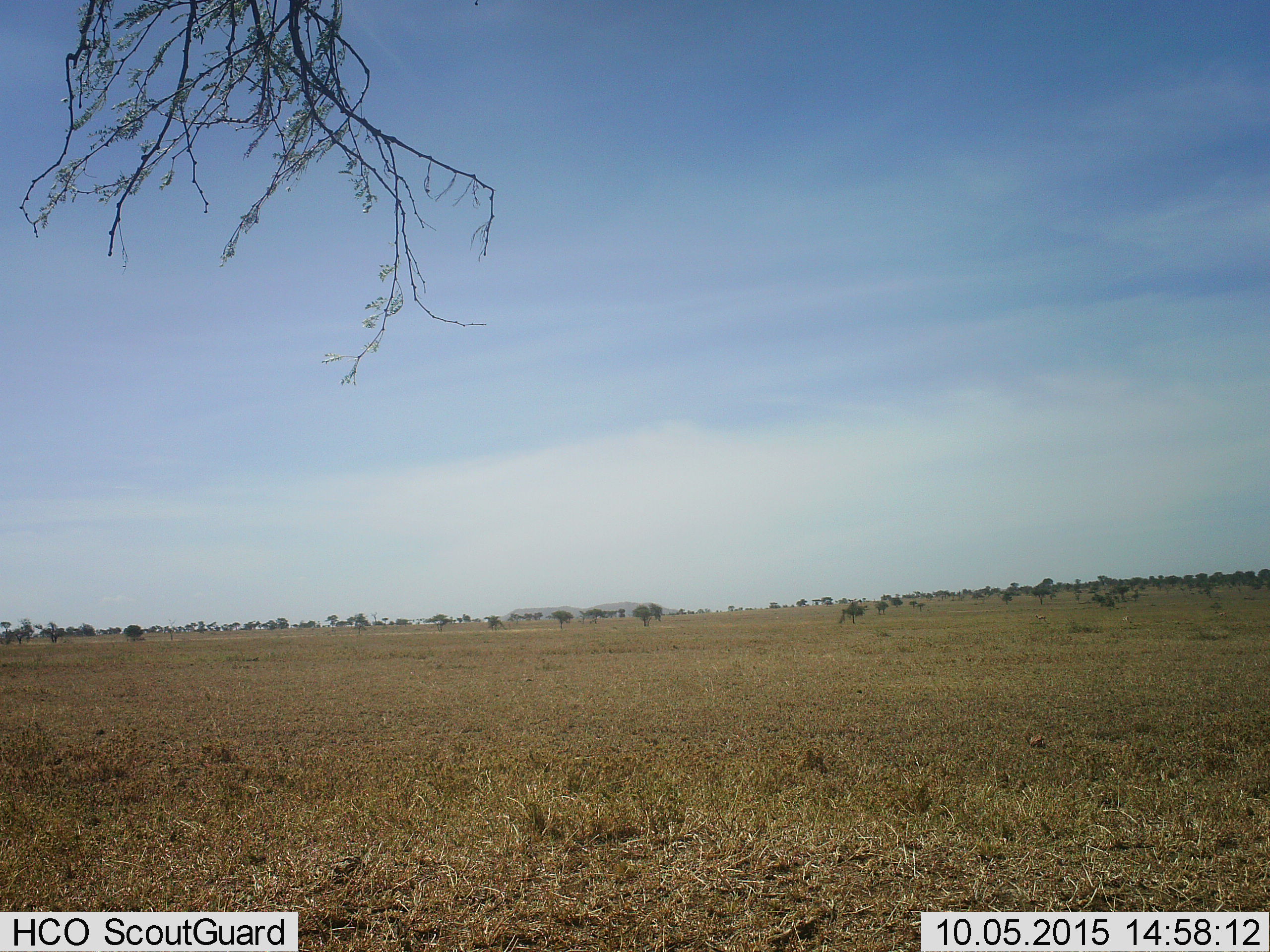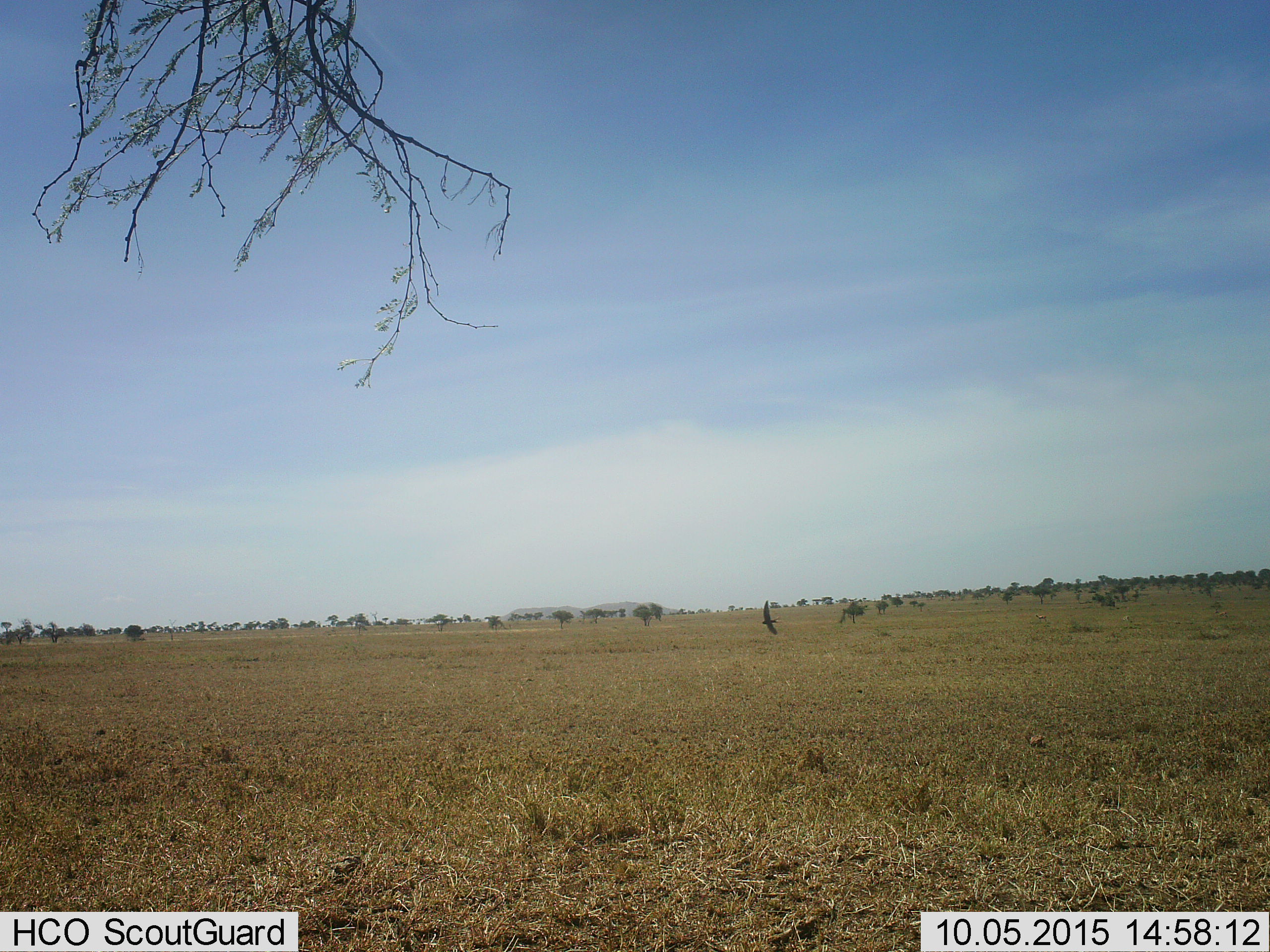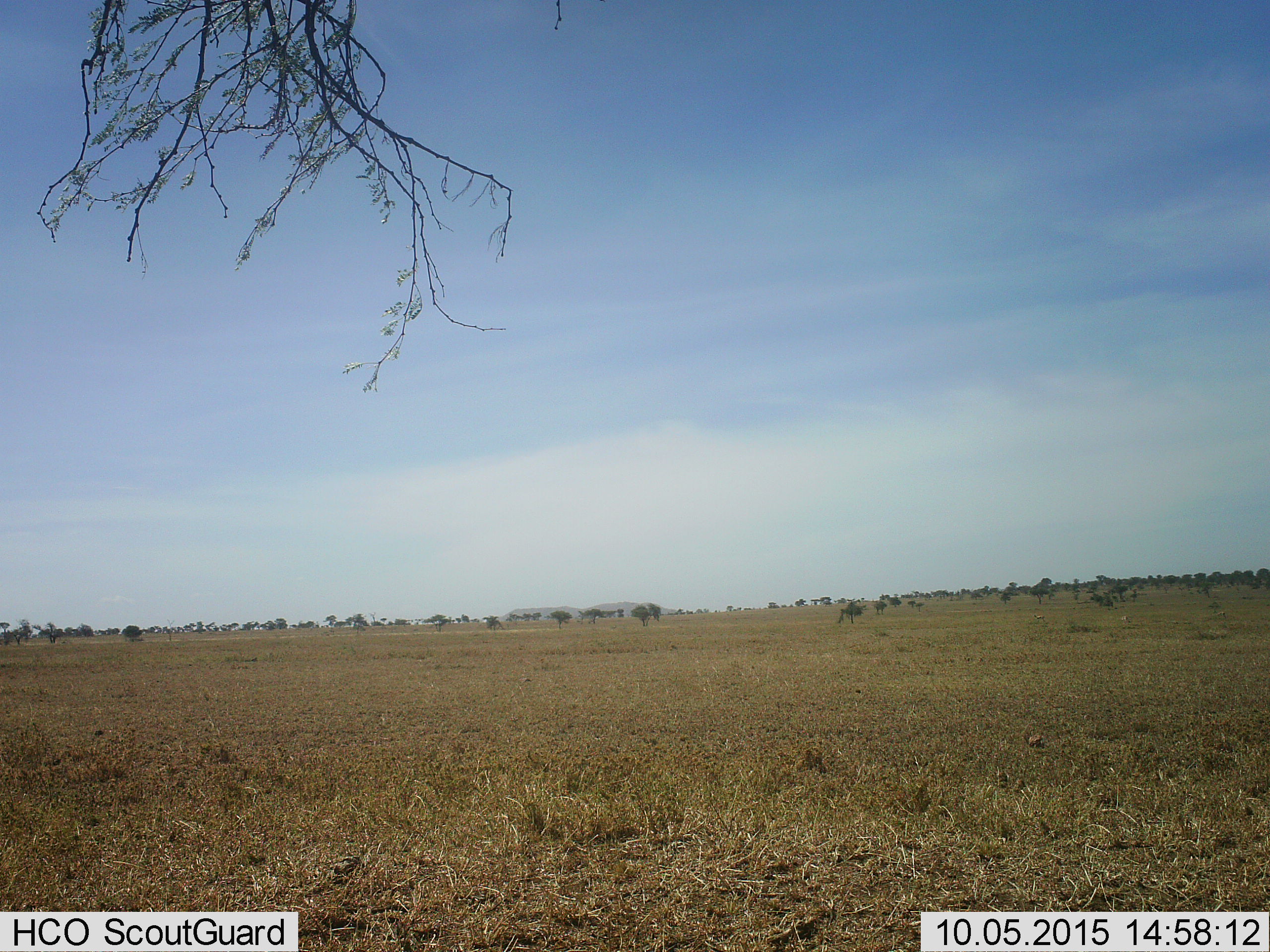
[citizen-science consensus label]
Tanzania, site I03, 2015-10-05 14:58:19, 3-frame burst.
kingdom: Animalia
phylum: Chordata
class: Aves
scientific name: Aves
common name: bird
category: otherbird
Otherbird (bird) (Aves), count 1. Behavior (volunteer vote fractions): standing 0%, resting 0%, moving 100%, interacting 0%. Young present (vote fraction): 0%. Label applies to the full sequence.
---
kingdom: Animalia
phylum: Chordata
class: Mammalia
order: Artiodactyla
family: Bovidae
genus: Eudorcas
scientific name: Eudorcas thomsonii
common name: thomson's gazelle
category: gazellethomsons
Gazellethomsons (thomson's gazelle) (Eudorcas thomsonii), count 2. Behavior (volunteer vote fractions): standing 100%, resting 0%, moving 0%, interacting 0%. Young present (vote fraction): 0%. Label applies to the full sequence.